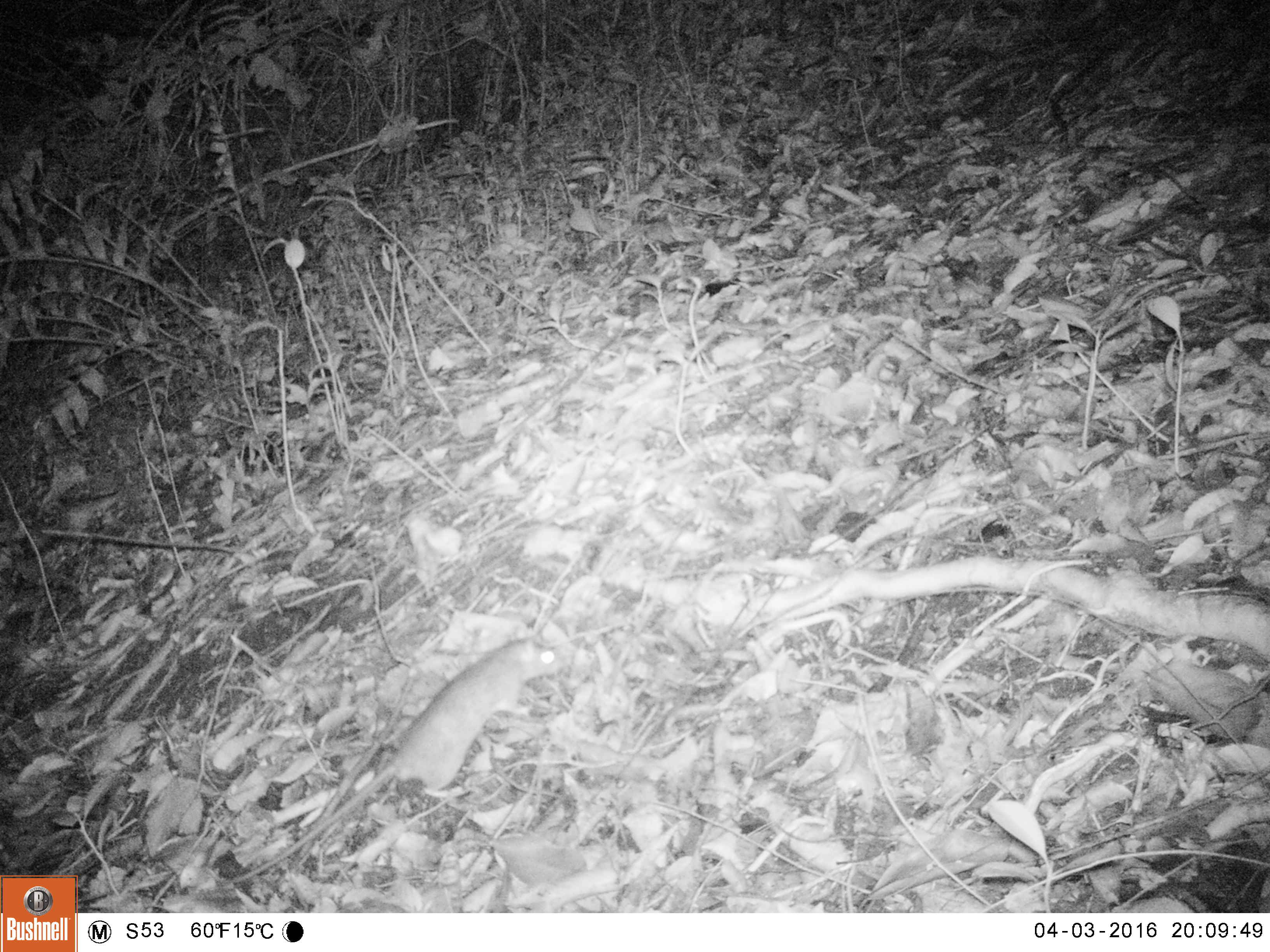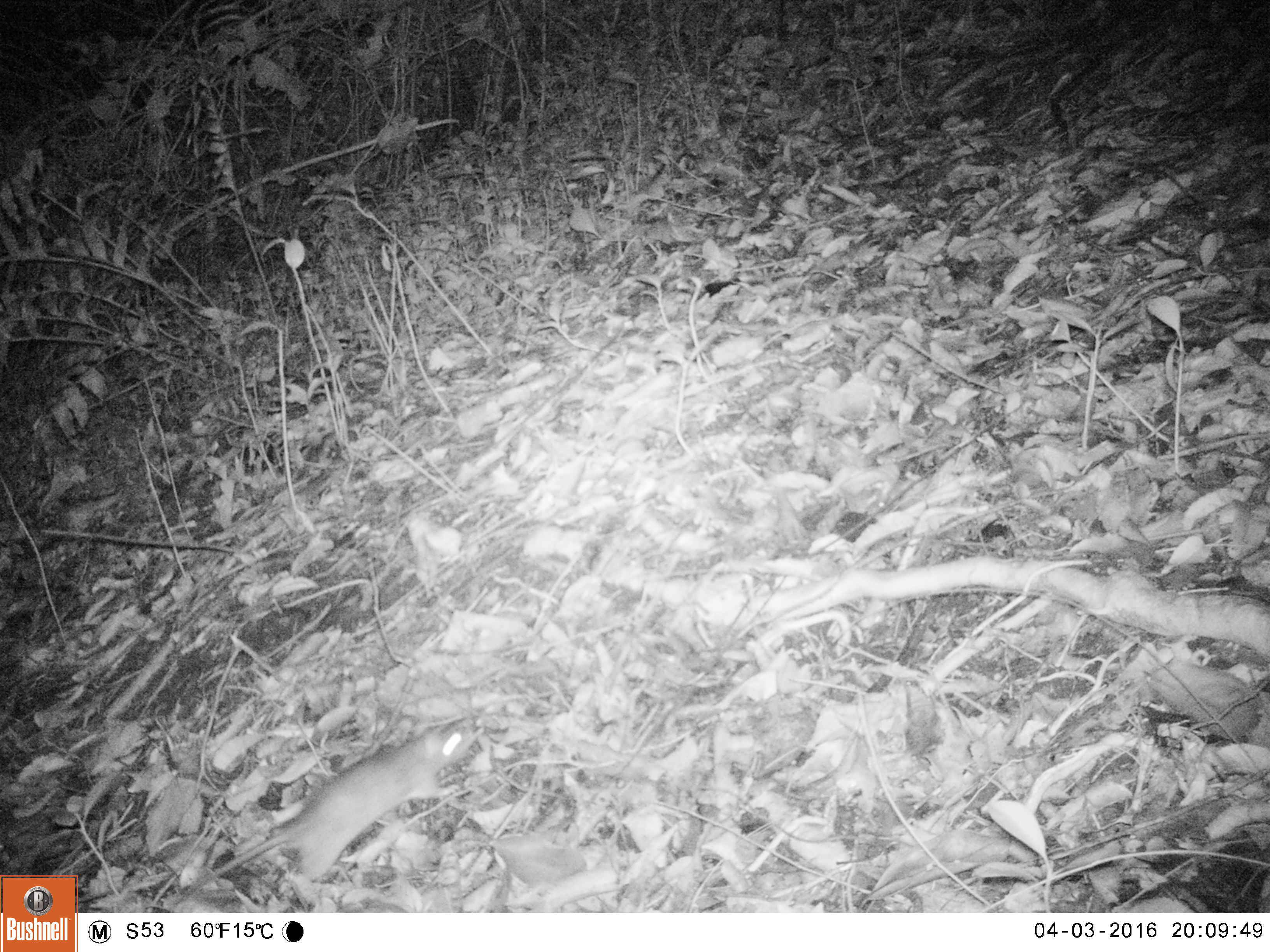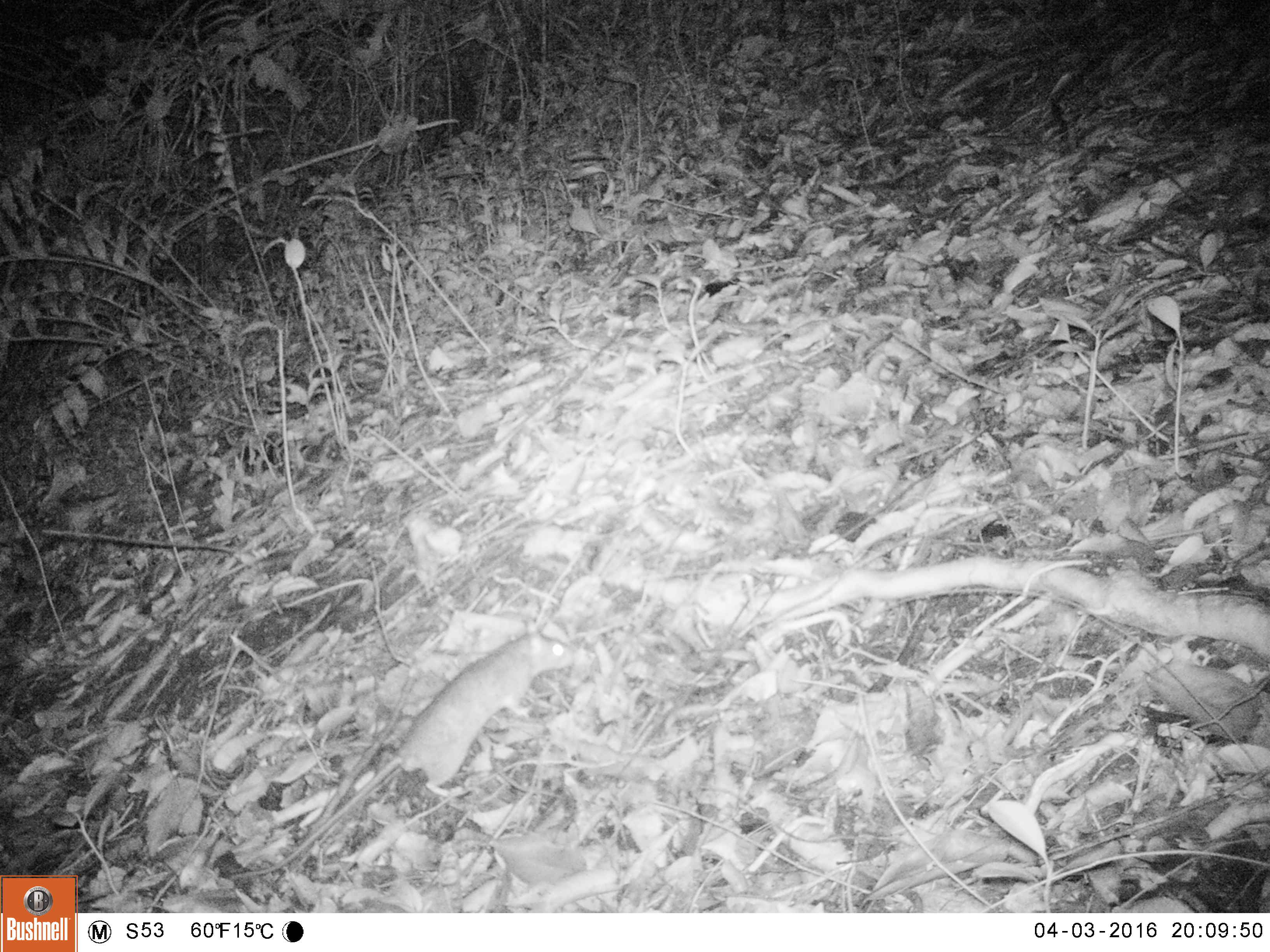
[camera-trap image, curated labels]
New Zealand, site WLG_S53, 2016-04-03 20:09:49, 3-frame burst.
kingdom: Animalia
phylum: Chordata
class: Mammalia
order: Rodentia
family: Muridae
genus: Rattus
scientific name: Rattus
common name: rat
Rat (Rattus).